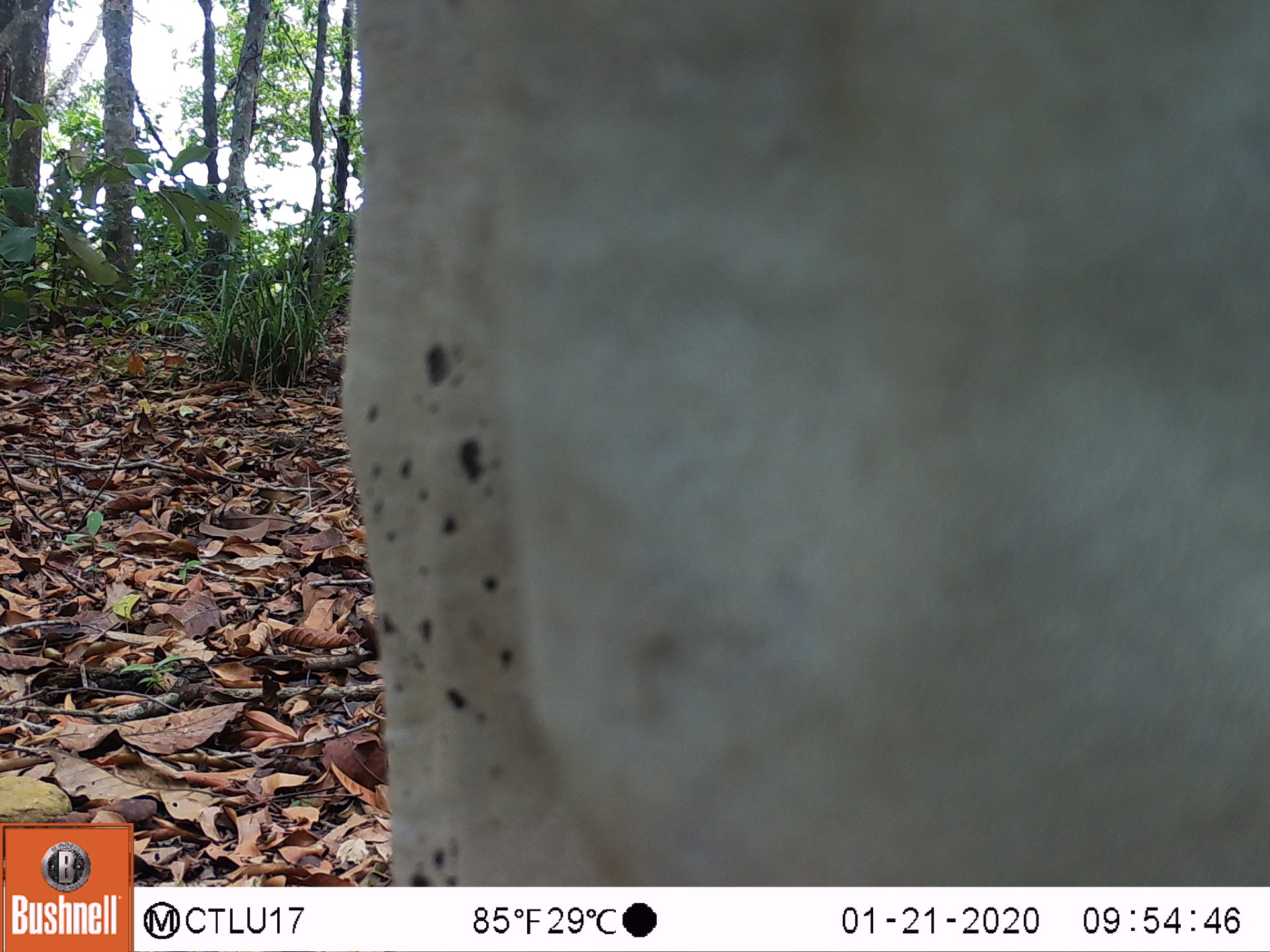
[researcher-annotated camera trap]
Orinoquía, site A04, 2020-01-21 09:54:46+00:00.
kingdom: Animalia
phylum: Chordata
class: Mammalia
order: Artiodactyla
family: Bovidae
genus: Bos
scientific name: Bos taurus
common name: cow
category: cattle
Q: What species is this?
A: Cattle (cow) (Bos taurus).